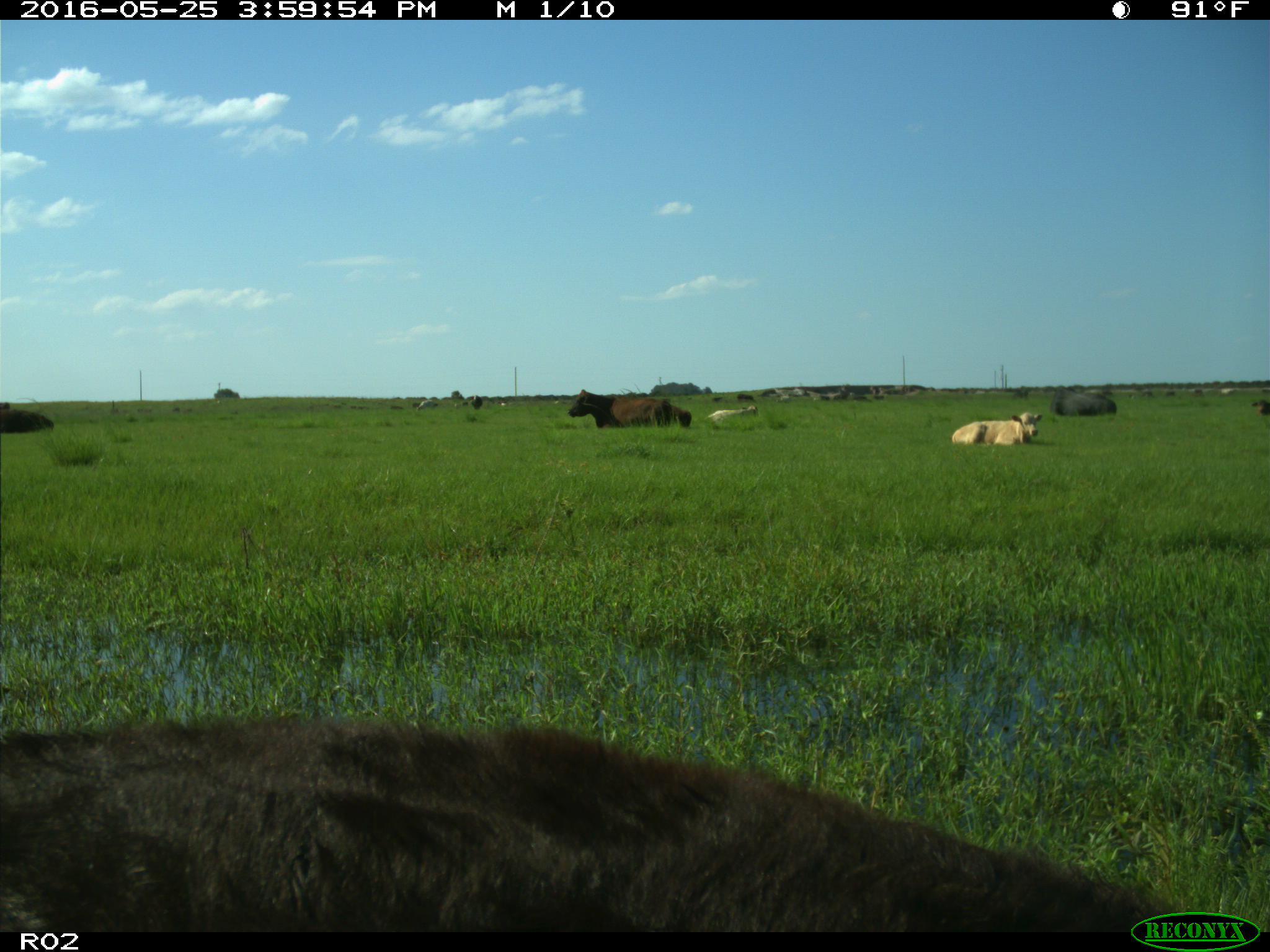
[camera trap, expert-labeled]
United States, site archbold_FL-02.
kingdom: Animalia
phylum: Chordata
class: Mammalia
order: Artiodactyla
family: Bovidae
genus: Bos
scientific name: Bos taurus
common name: domestic cow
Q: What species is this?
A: Bos taurus (domestic cow).